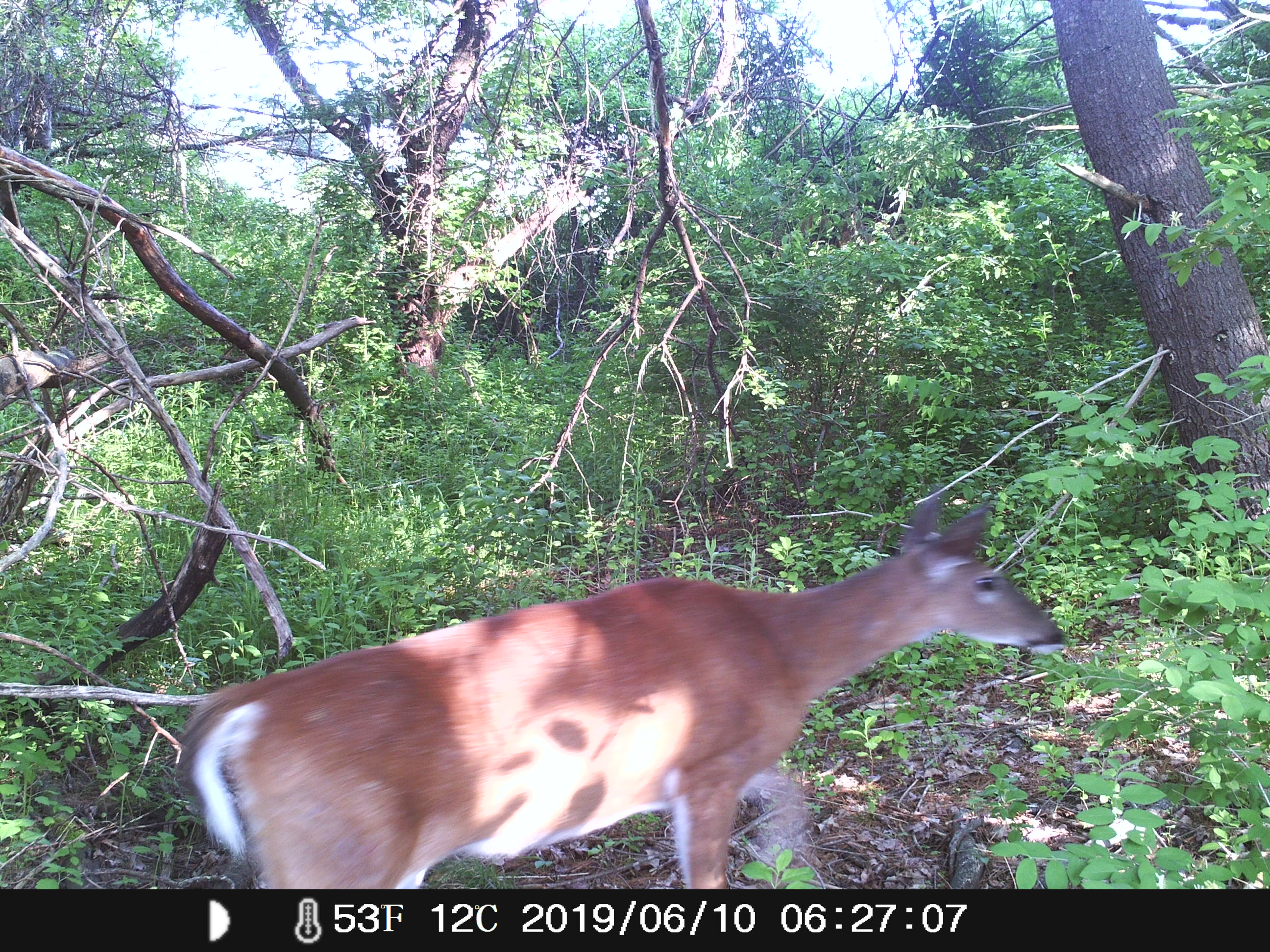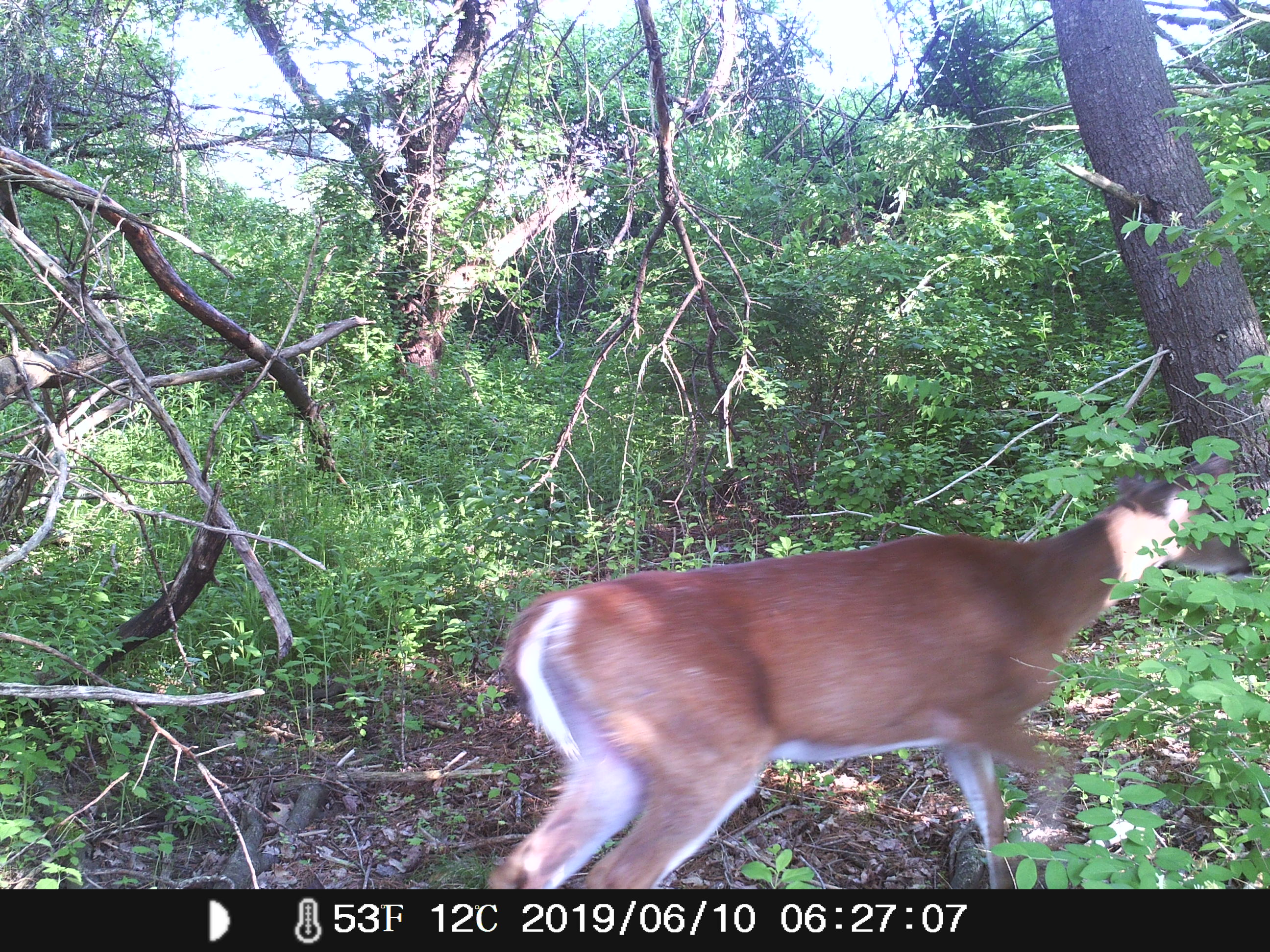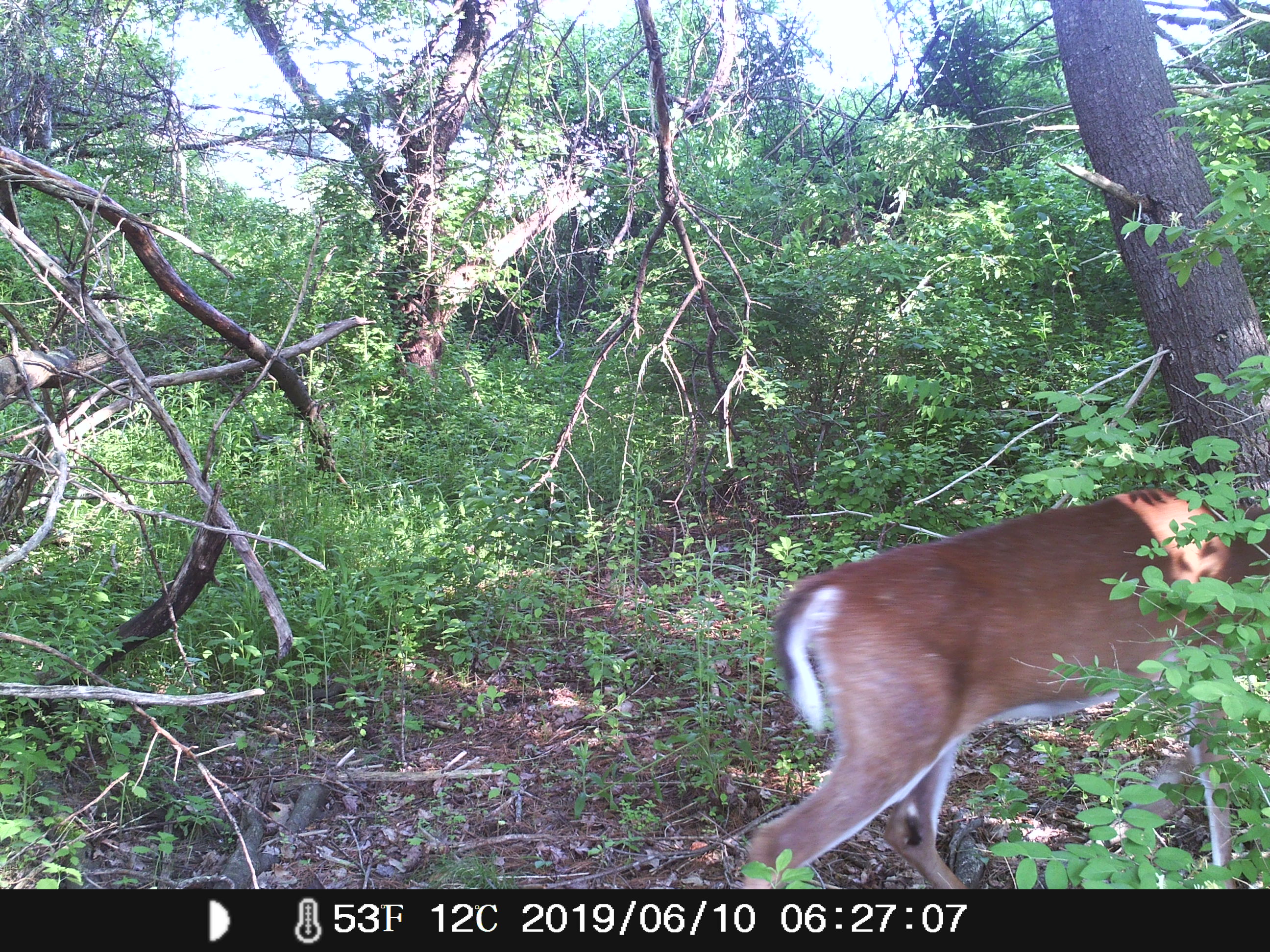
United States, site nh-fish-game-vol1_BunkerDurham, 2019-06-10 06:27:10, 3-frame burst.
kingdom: Animalia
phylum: Chordata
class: Mammalia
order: Artiodactyla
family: Cervidae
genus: Odocoileus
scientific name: Odocoileus virginianus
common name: white-tailed deer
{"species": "white-tailed deer (Odocoileus virginianus)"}